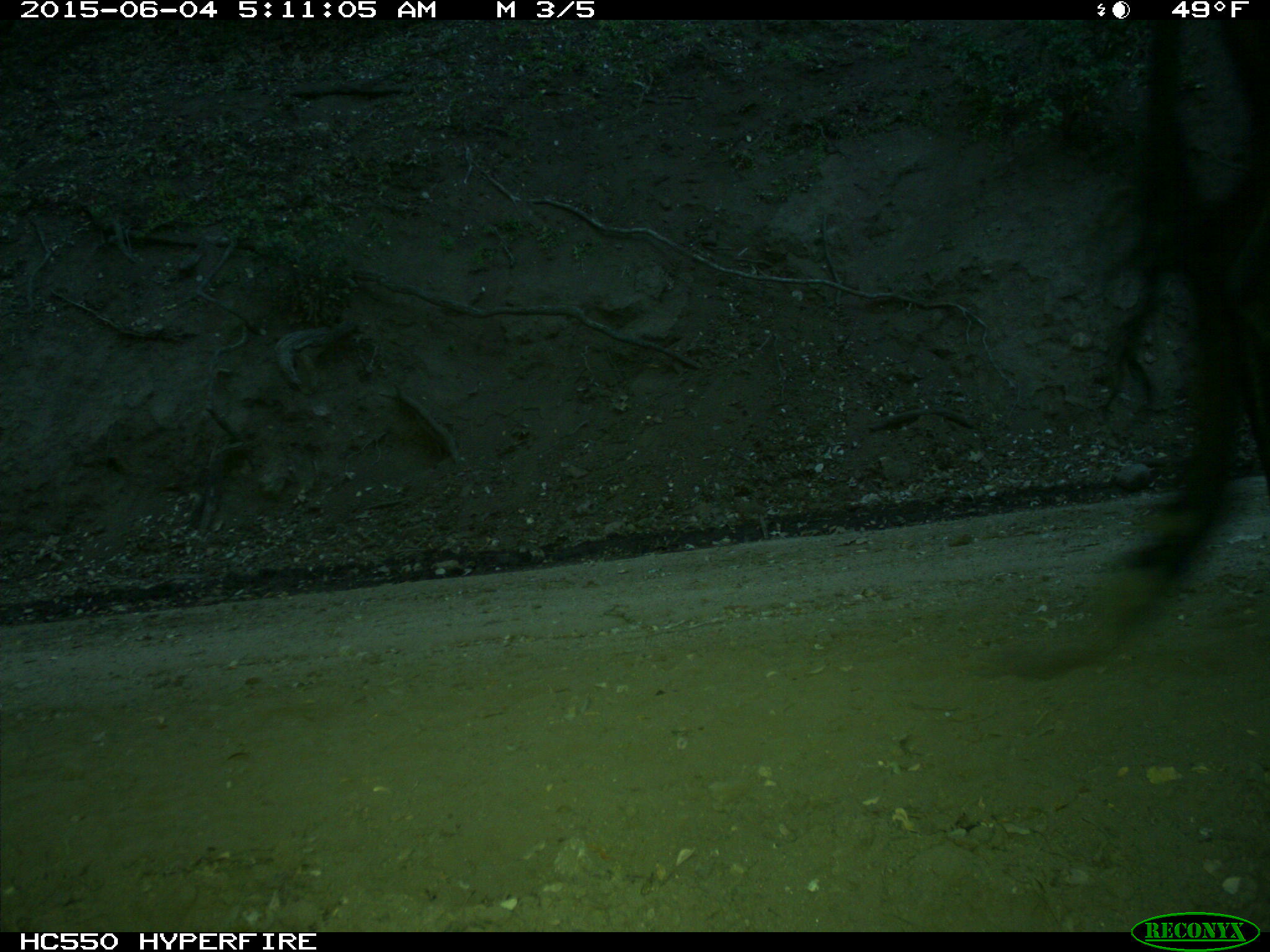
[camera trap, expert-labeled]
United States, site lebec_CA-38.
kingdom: Animalia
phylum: Chordata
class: Mammalia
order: Artiodactyla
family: Bovidae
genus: Bos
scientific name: Bos taurus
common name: domestic cow